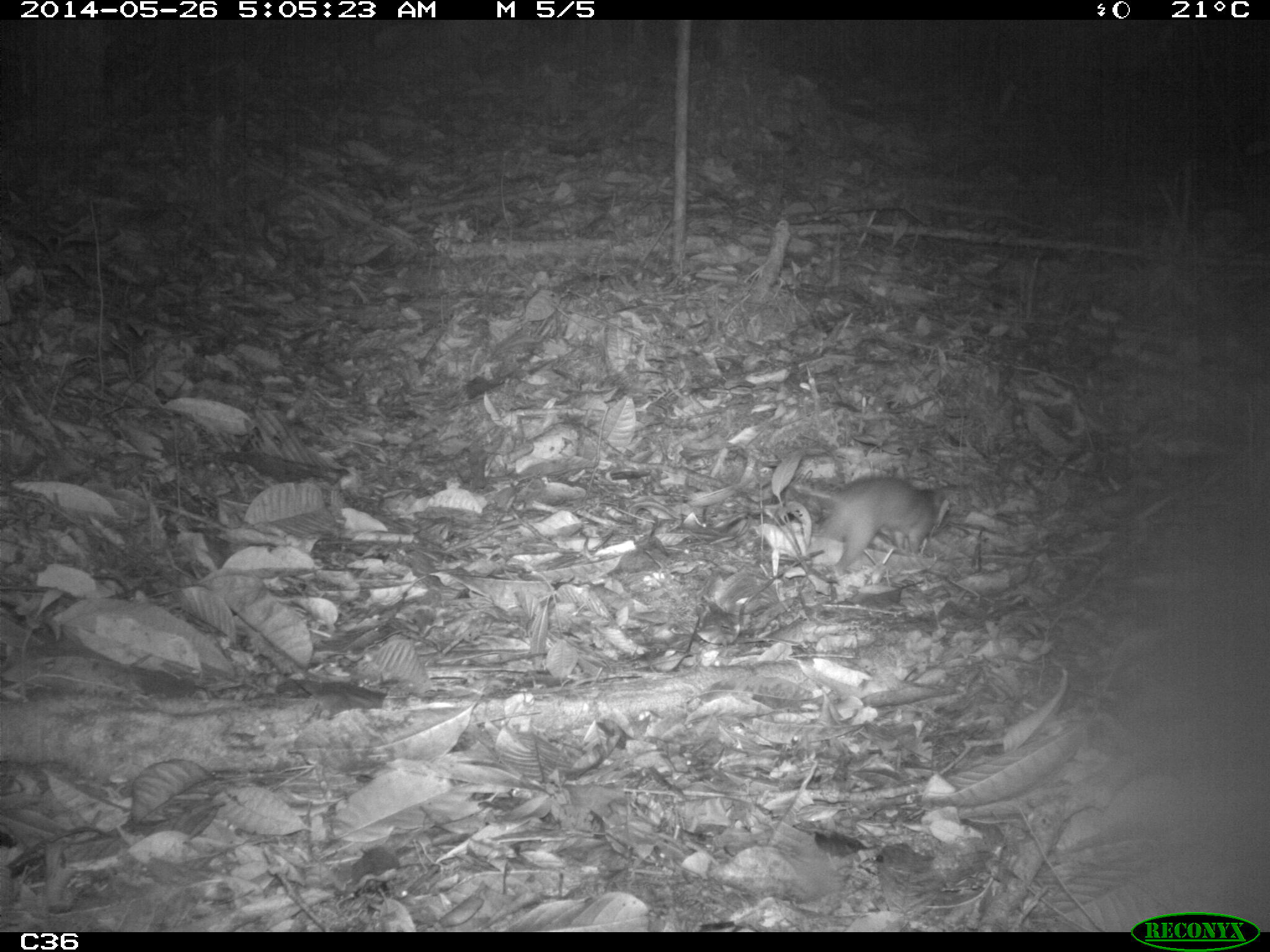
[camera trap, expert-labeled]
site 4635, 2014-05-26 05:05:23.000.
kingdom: Animalia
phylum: Chordata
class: Mammalia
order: Rodentia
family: Muridae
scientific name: Muridae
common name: mice, rats, and gerbils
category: unknown mouse or rat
Unknown mouse or rat (mice, rats, and gerbils) (Muridae), count 1, age adult.